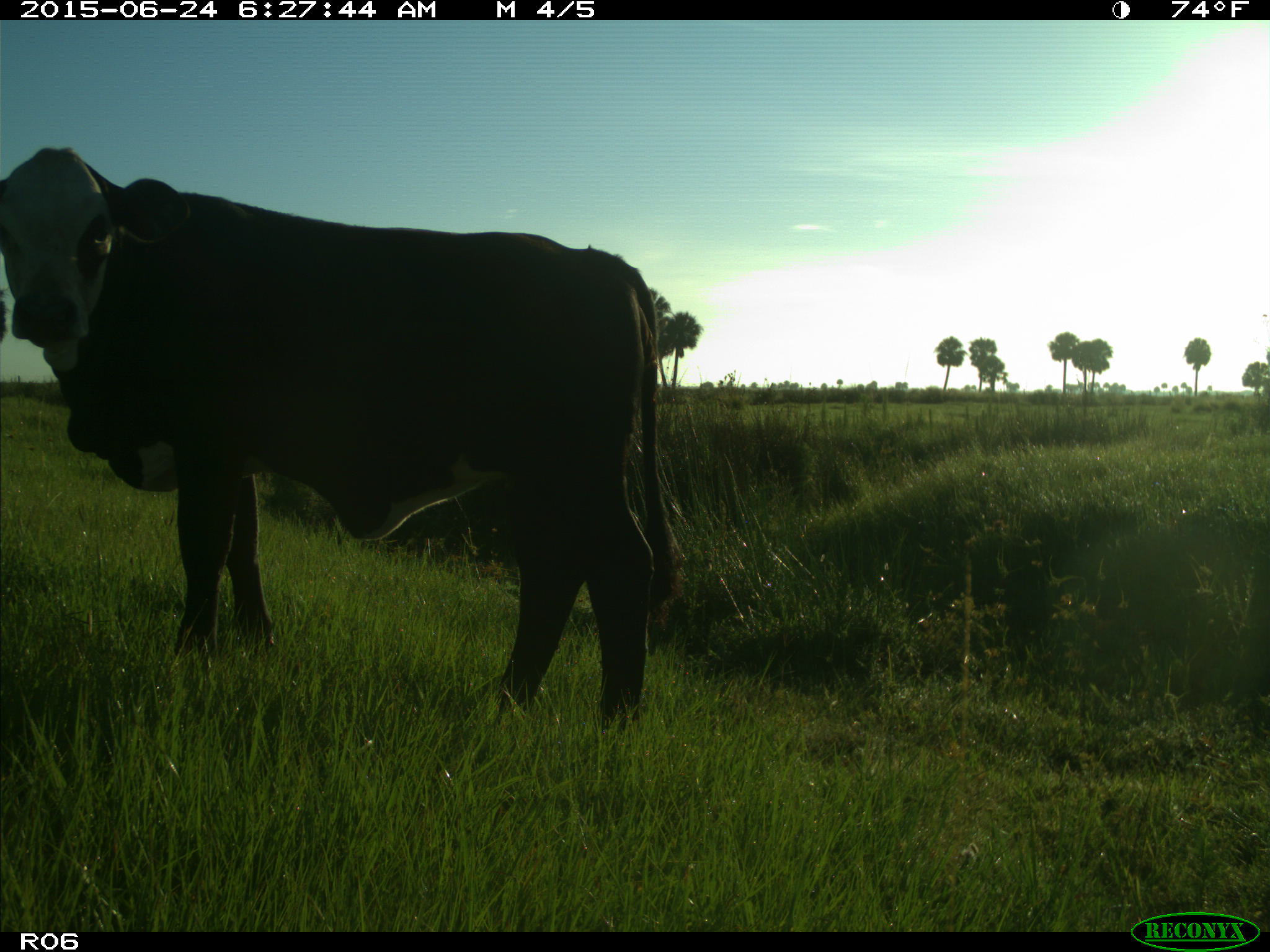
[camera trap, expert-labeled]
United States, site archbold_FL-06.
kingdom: Animalia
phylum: Chordata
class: Mammalia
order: Artiodactyla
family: Bovidae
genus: Bos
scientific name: Bos taurus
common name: domestic cow